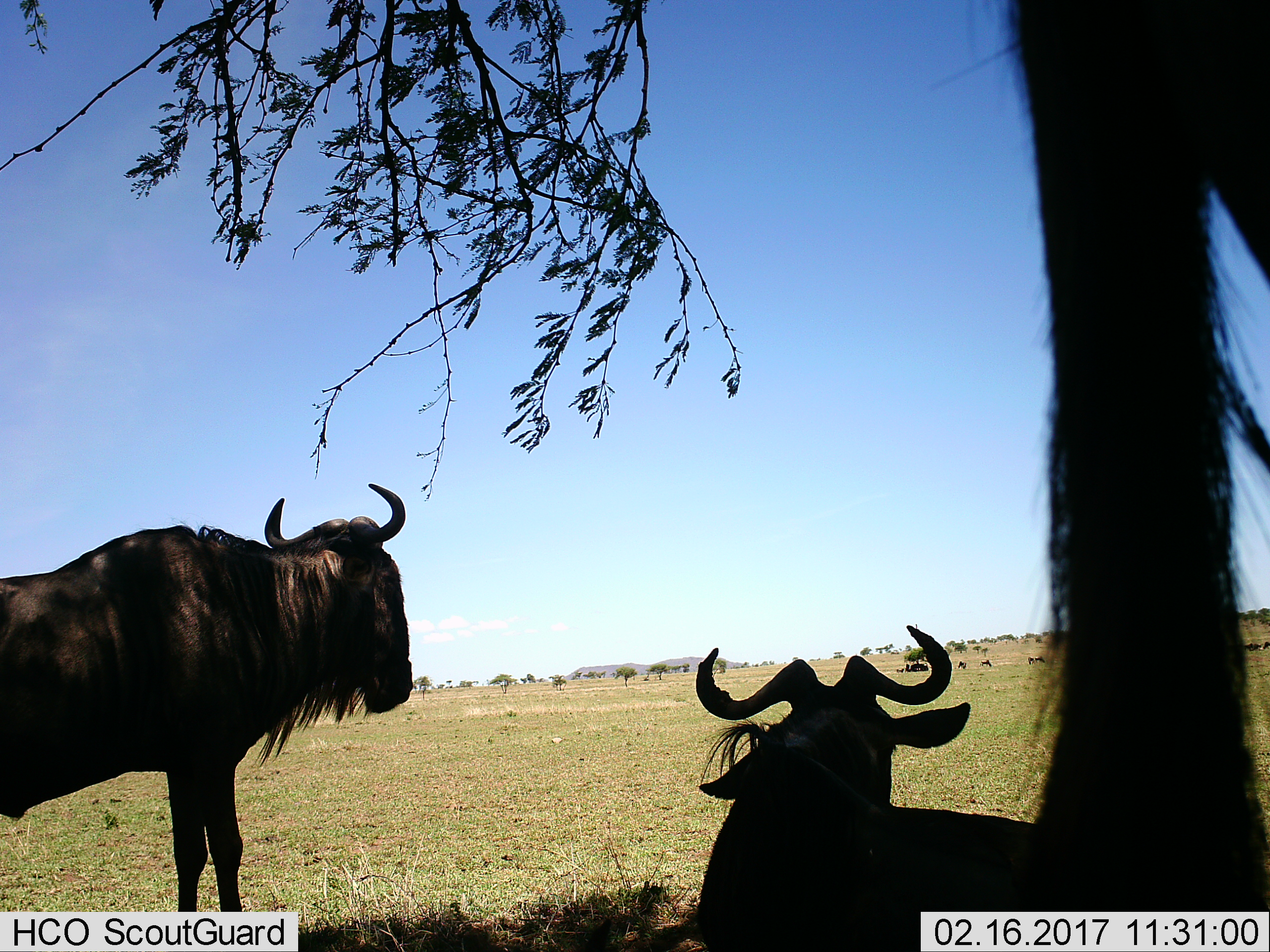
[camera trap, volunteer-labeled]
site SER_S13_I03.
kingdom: Animalia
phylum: Chordata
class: Mammalia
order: Artiodactyla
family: Bovidae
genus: Connochaetes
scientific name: Connochaetes taurinus taurinus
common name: blue wildebeest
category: wildebeestblue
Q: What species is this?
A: Wildebeestblue (blue wildebeest) (Connochaetes taurinus taurinus).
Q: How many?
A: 11-50.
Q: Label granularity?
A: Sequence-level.